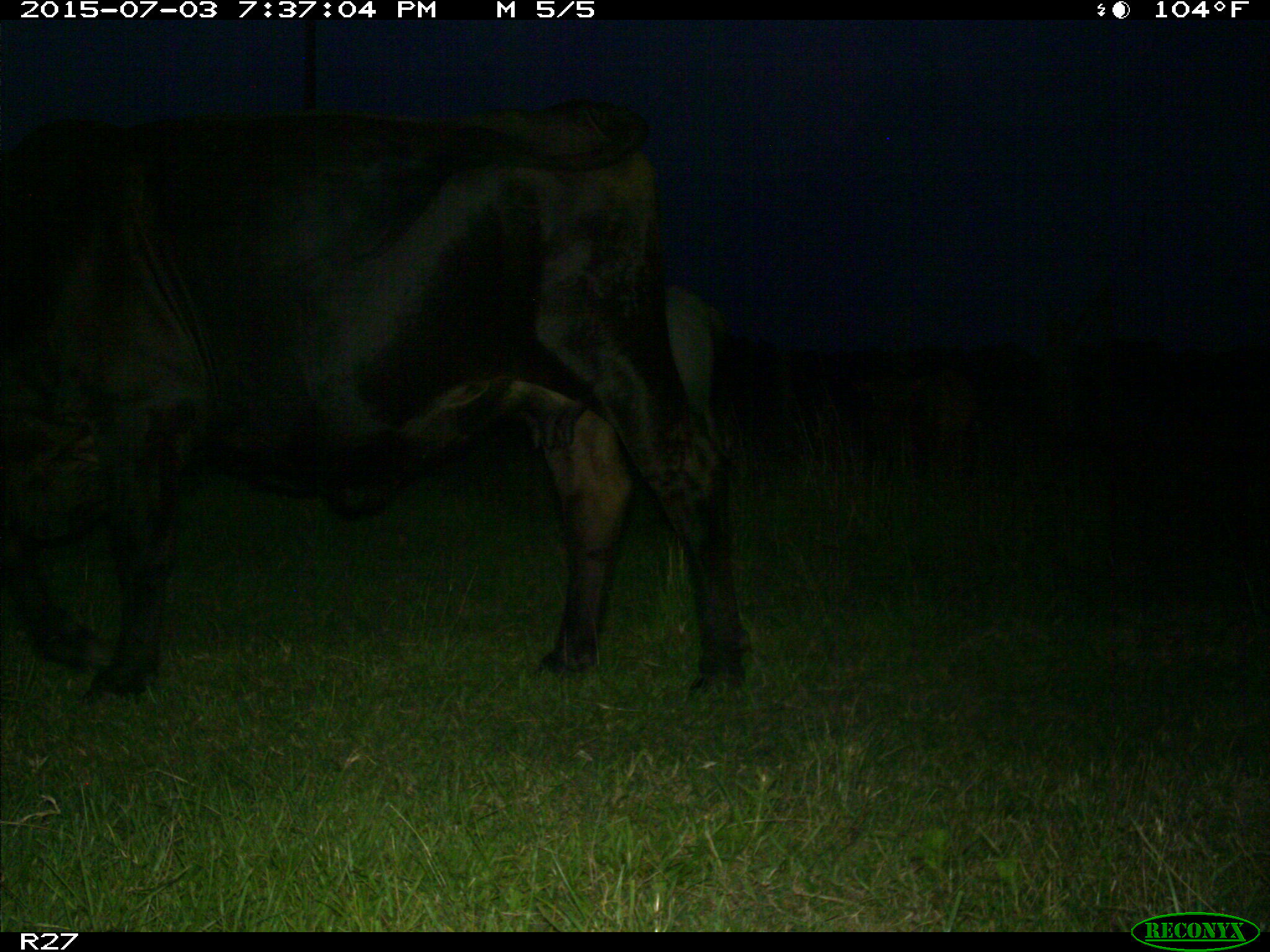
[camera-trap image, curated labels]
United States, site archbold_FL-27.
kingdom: Animalia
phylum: Chordata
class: Mammalia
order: Artiodactyla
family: Bovidae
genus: Bos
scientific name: Bos taurus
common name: domestic cow